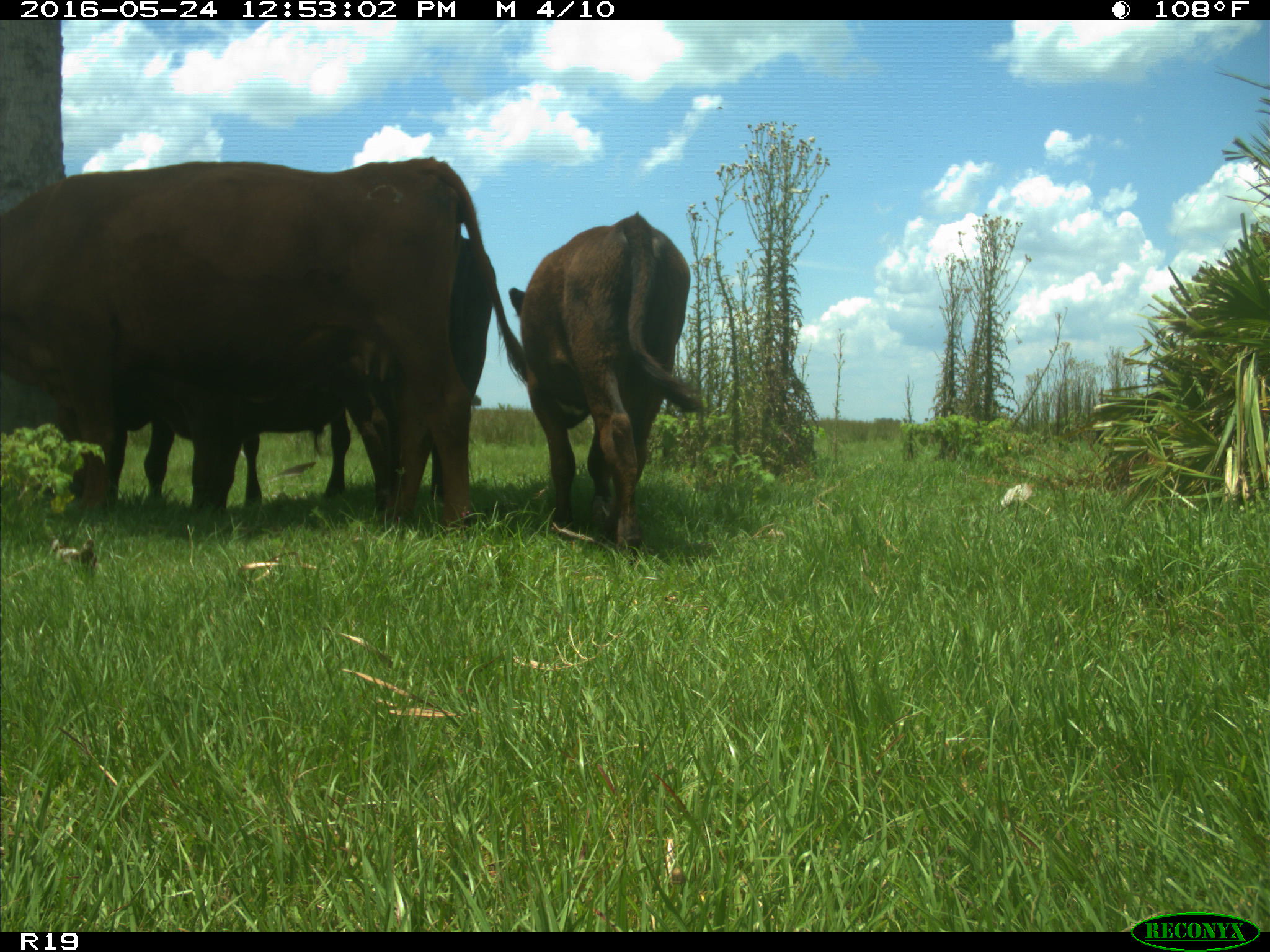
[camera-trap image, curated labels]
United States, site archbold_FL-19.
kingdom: Animalia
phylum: Chordata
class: Mammalia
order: Artiodactyla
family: Bovidae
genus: Bos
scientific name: Bos taurus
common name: domestic cow